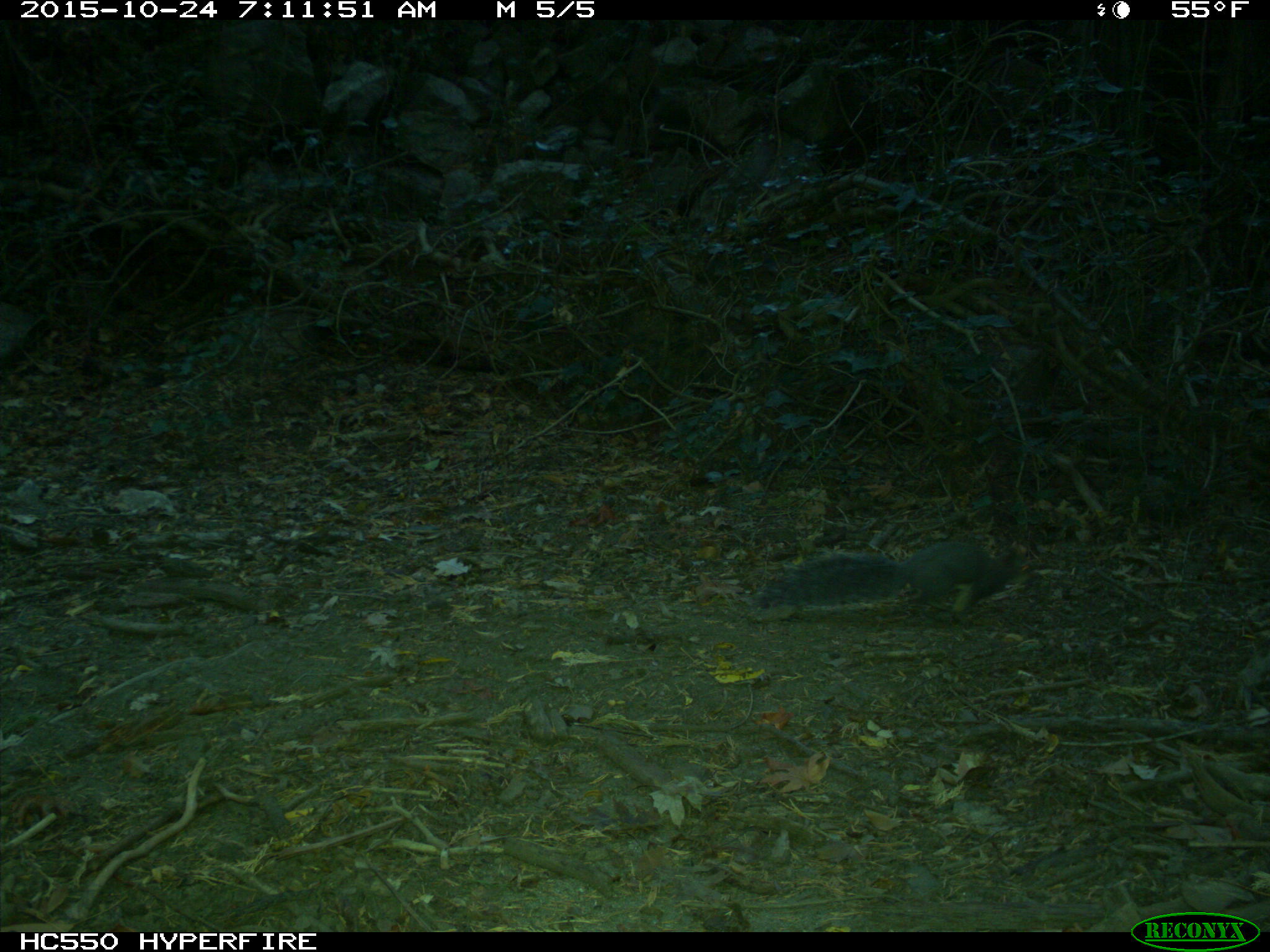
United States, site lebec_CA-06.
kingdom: Animalia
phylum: Chordata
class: Mammalia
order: Rodentia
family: Sciuridae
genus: Sciurus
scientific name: Sciurus carolinensis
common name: eastern gray squirrel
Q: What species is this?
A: Sciurus carolinensis (eastern gray squirrel).